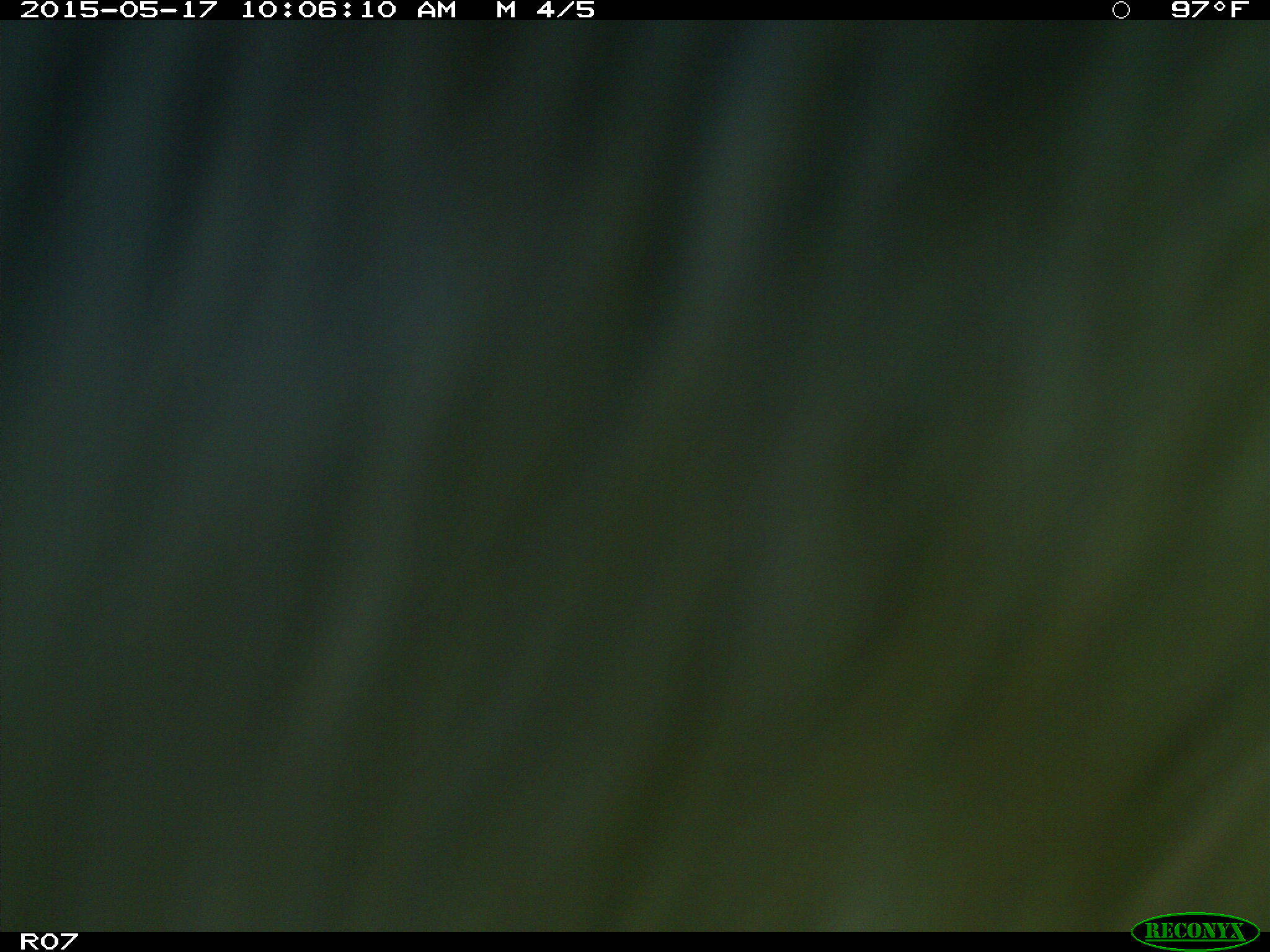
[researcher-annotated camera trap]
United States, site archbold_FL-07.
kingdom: Animalia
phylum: Chordata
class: Mammalia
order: Artiodactyla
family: Bovidae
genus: Bos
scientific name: Bos taurus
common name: domestic cow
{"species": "Bos taurus (domestic cow)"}